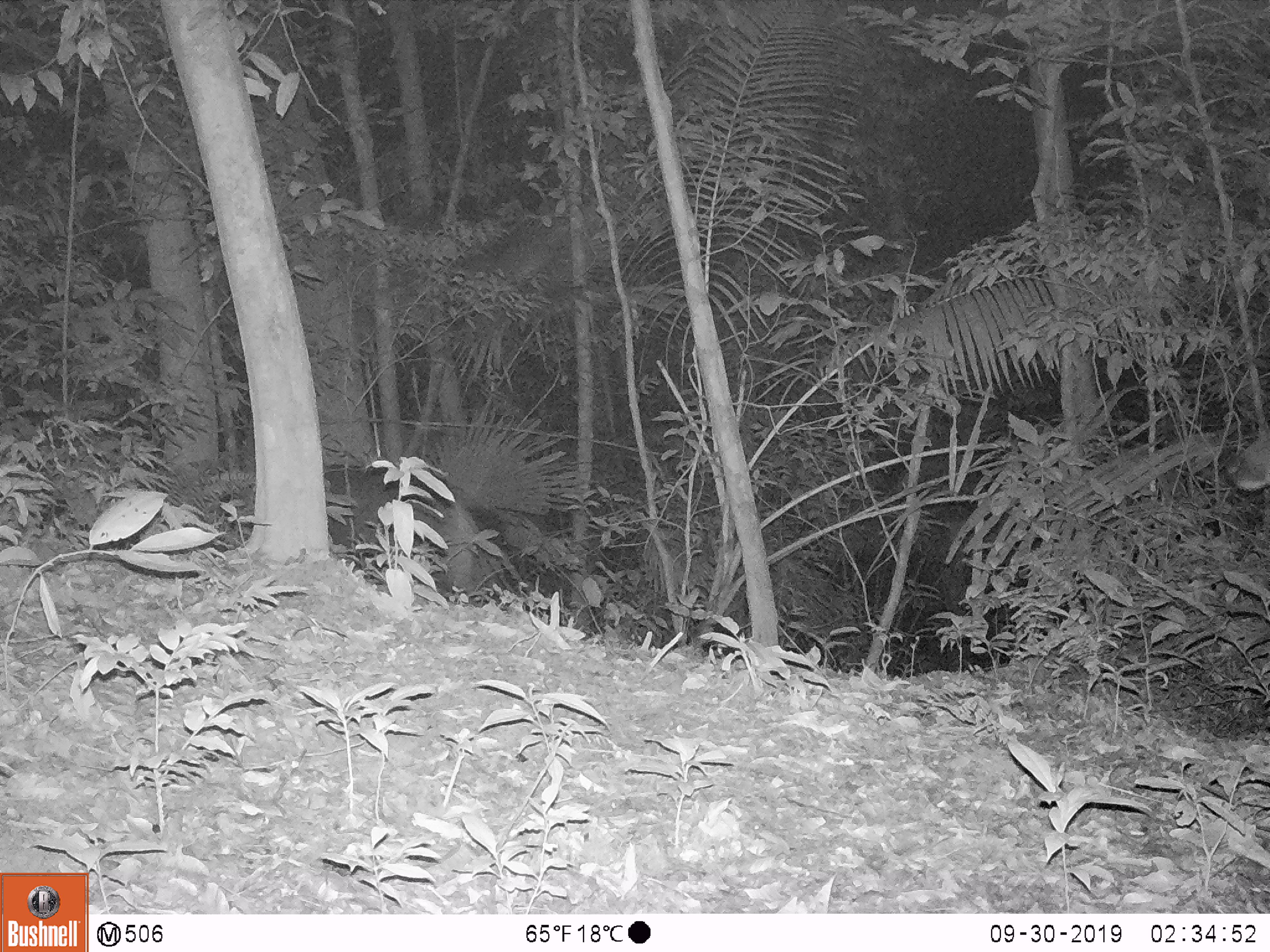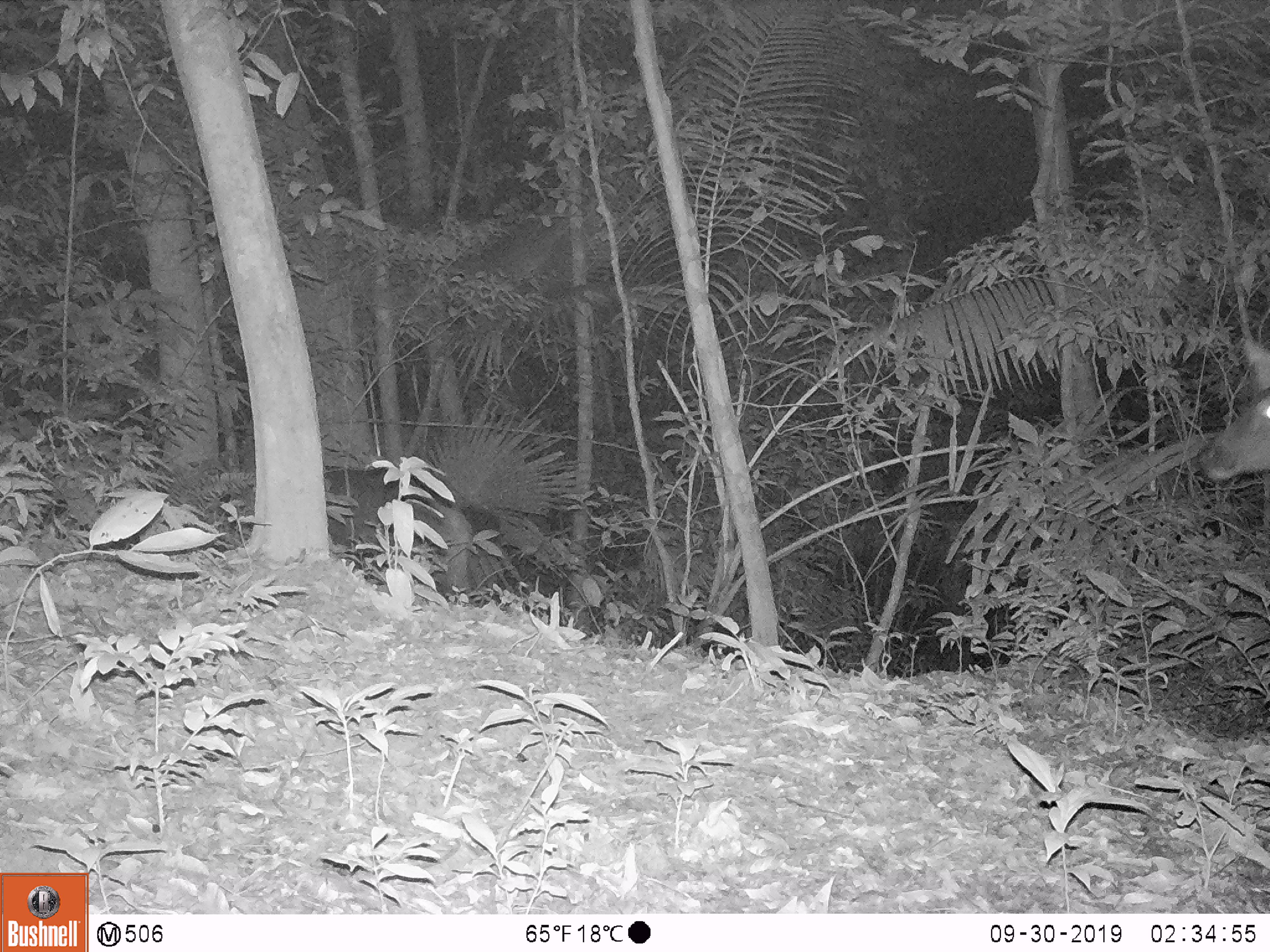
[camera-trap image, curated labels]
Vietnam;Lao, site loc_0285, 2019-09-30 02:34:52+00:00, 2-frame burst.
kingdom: Animalia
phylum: Chordata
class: Mammalia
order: Artiodactyla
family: Cervidae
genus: Rusa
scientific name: Rusa unicolor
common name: sambar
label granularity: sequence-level